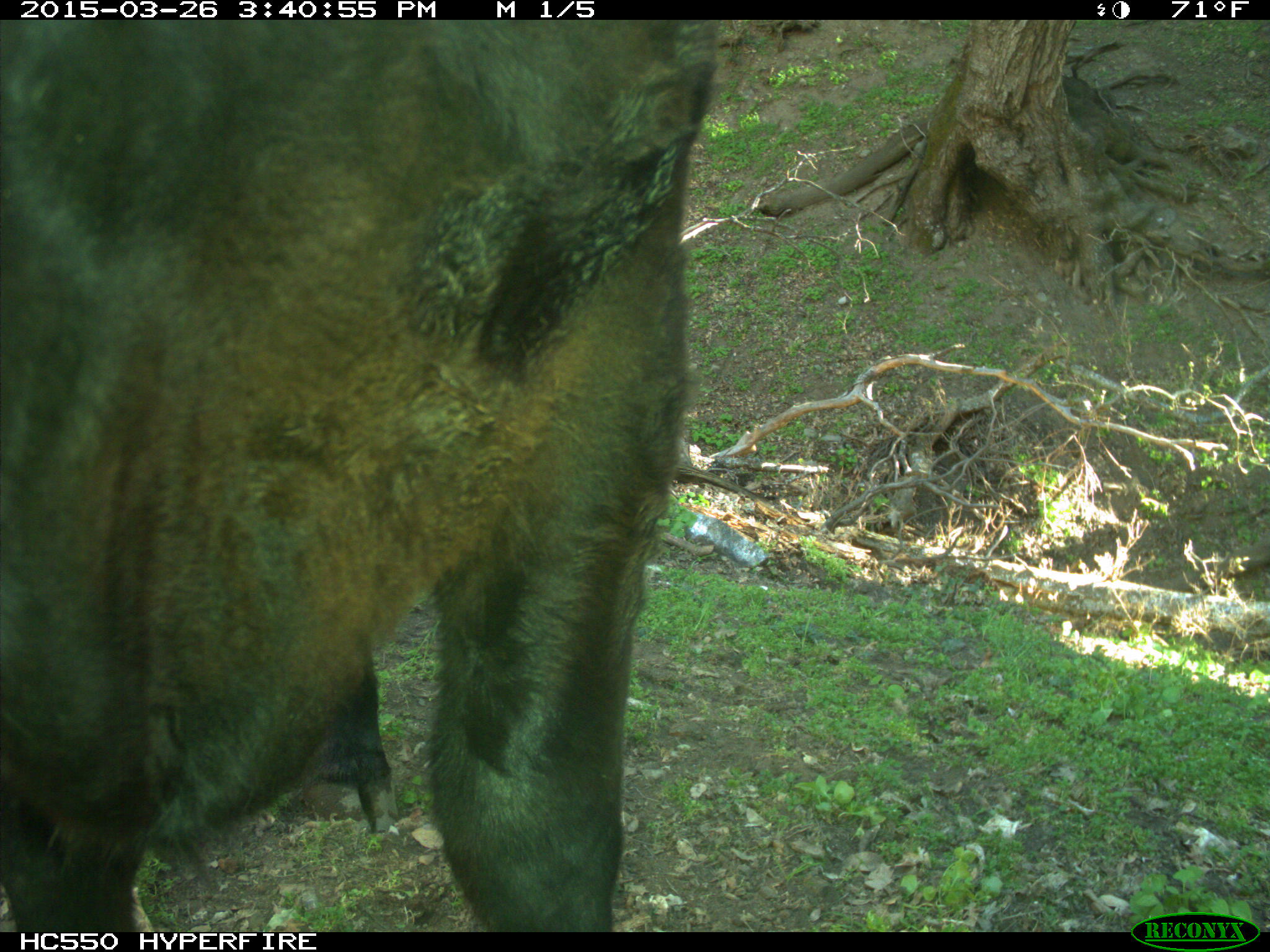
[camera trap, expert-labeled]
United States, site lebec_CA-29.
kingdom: Animalia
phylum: Chordata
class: Mammalia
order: Artiodactyla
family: Bovidae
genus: Bos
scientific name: Bos taurus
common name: domestic cow